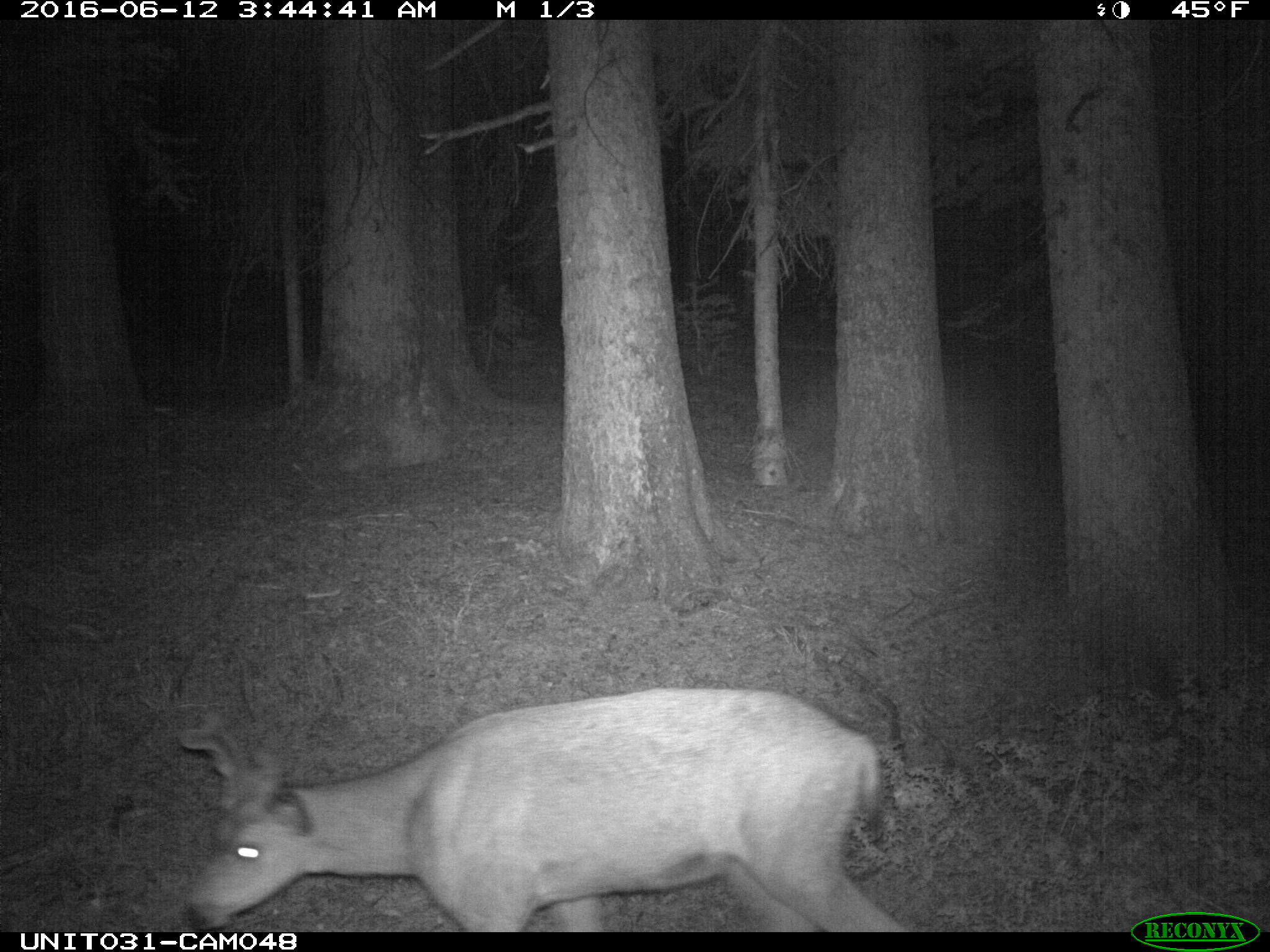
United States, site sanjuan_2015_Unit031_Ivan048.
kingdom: Animalia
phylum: Chordata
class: Mammalia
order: Artiodactyla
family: Cervidae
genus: Odocoileus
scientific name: Odocoileus hemionus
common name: mule deer